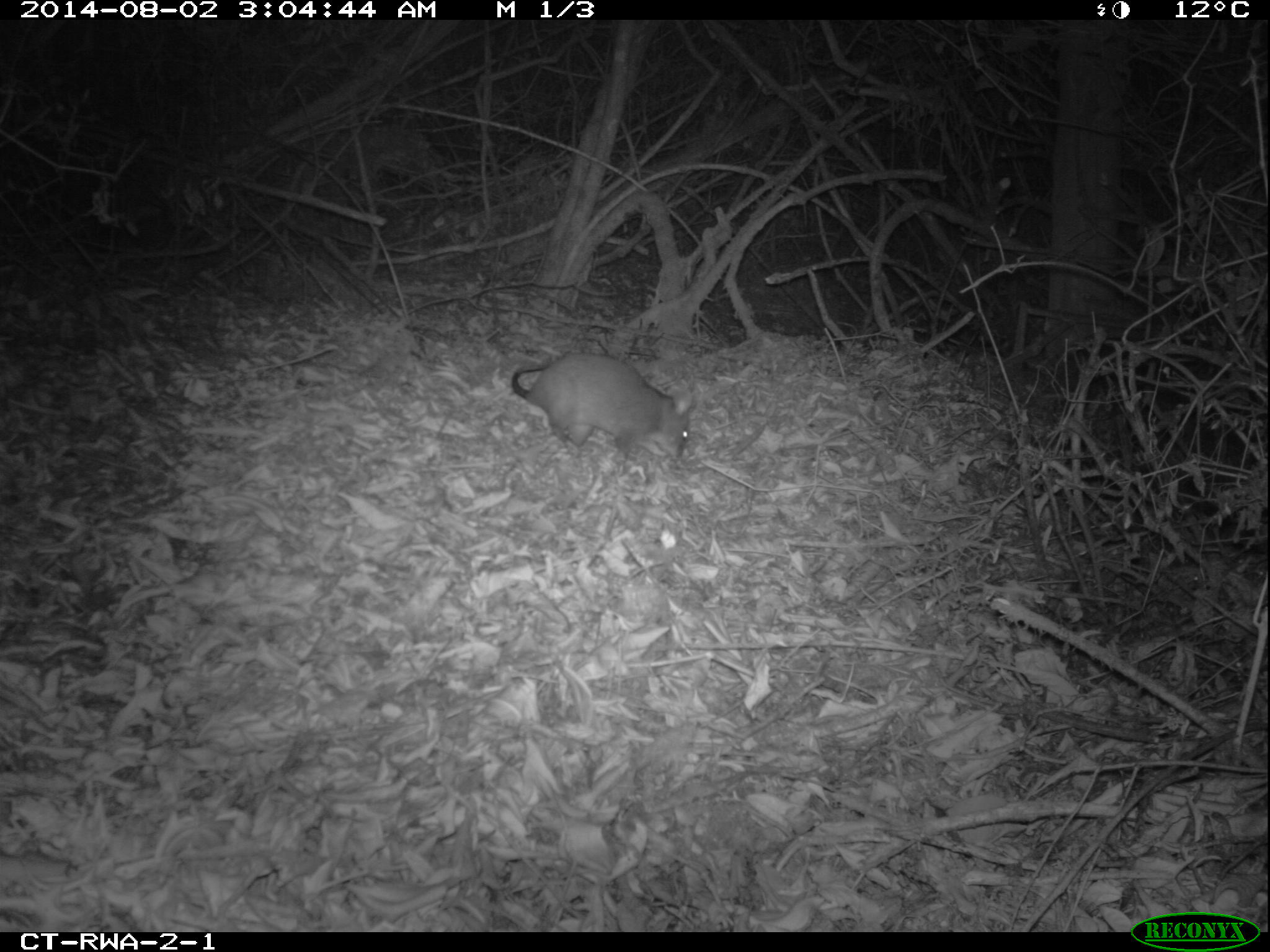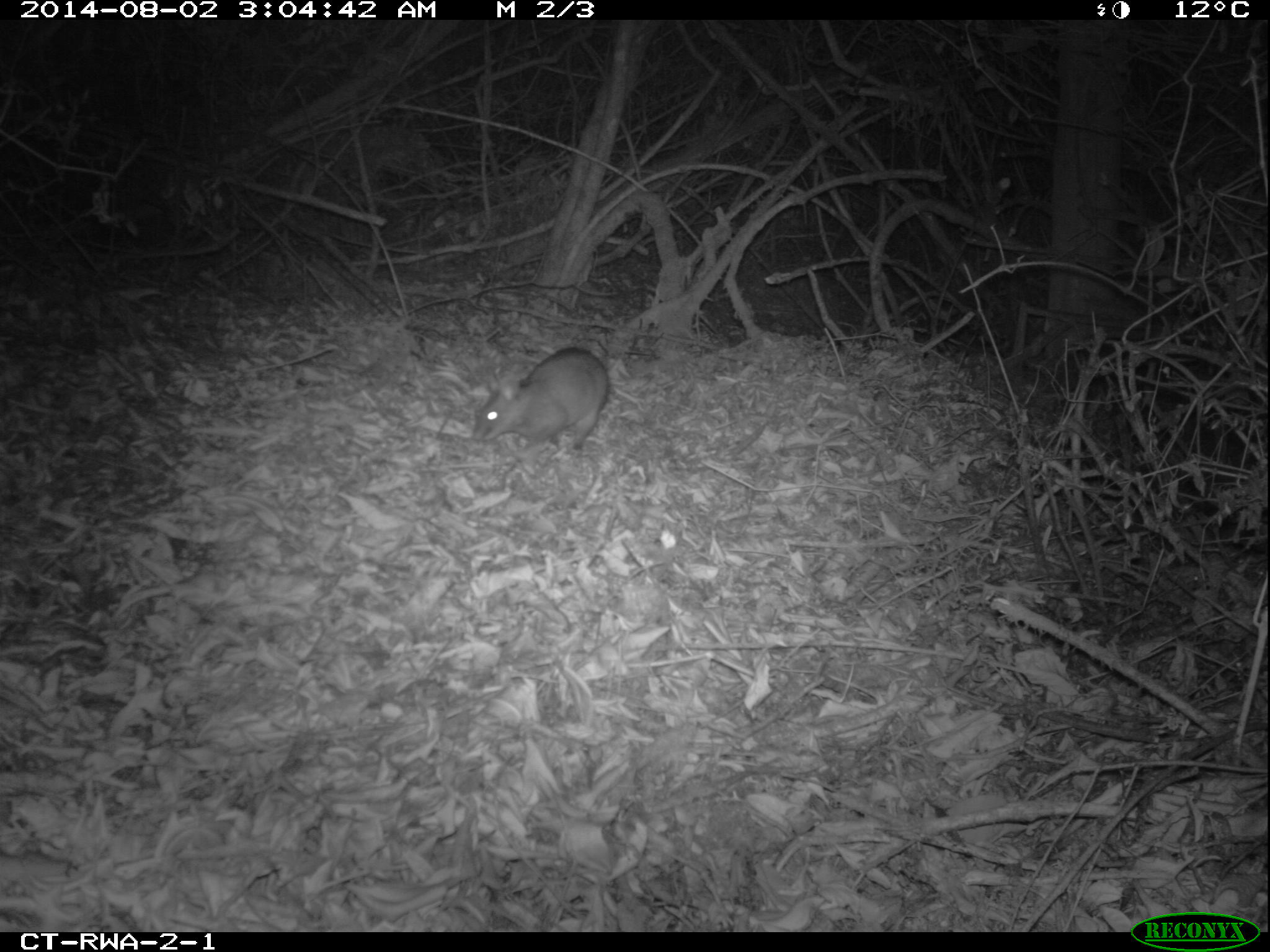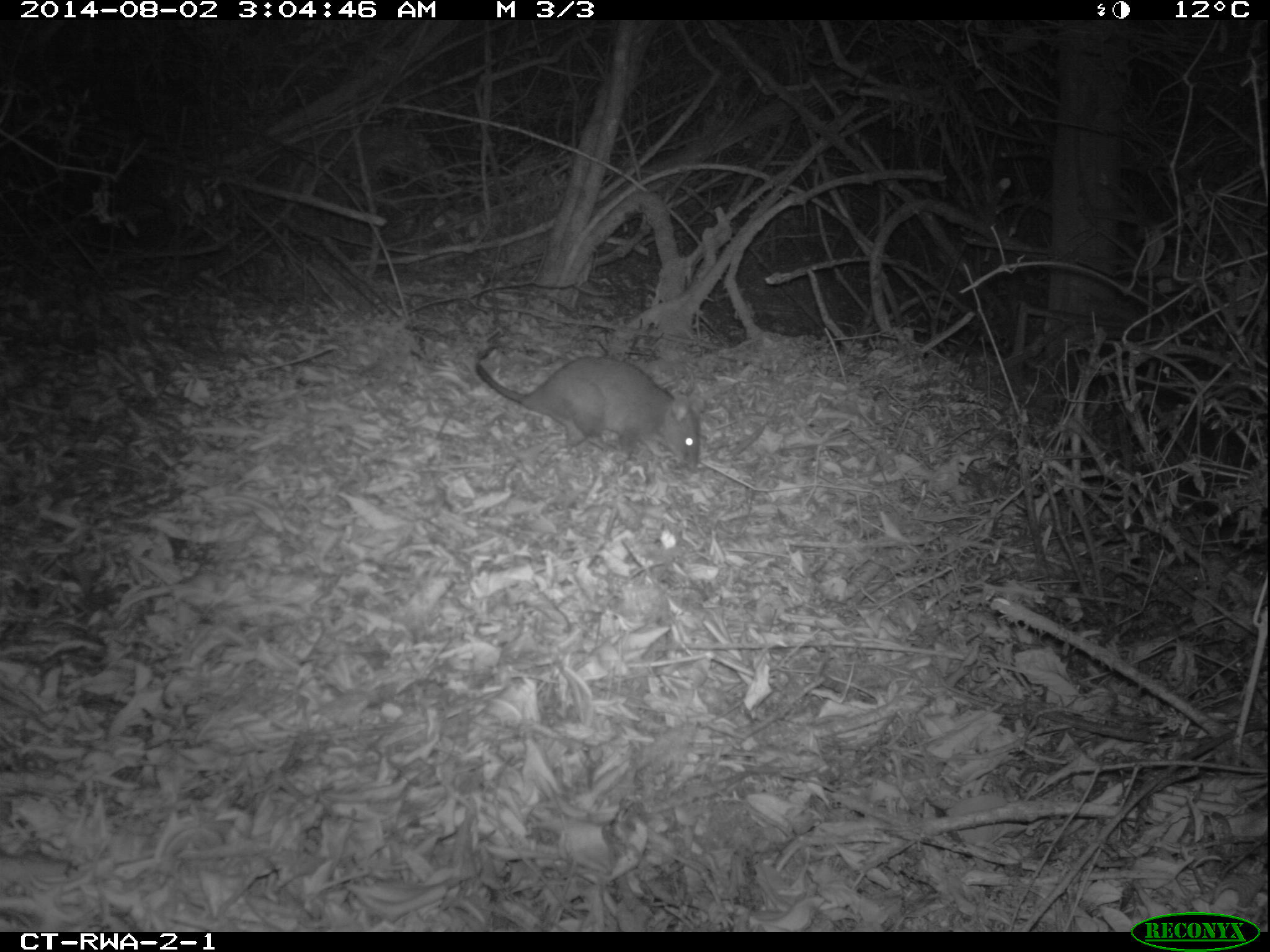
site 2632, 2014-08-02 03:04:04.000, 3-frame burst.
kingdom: Animalia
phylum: Chordata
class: Mammalia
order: Rodentia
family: Nesomyidae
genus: Cricetomys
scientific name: Cricetomys gambianus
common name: african giant pouched rat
Cricetomys gambianus (african giant pouched rat), count 1.